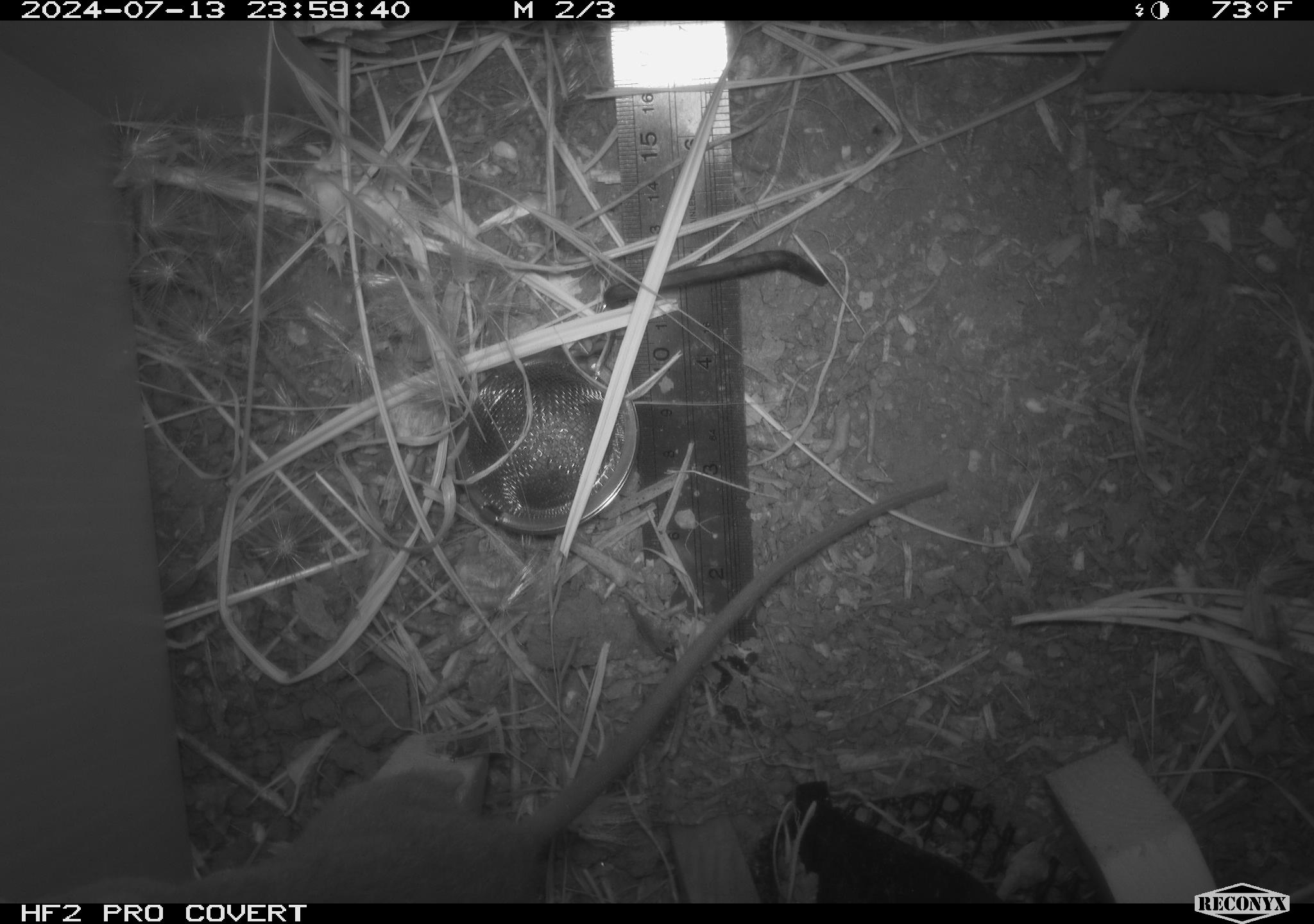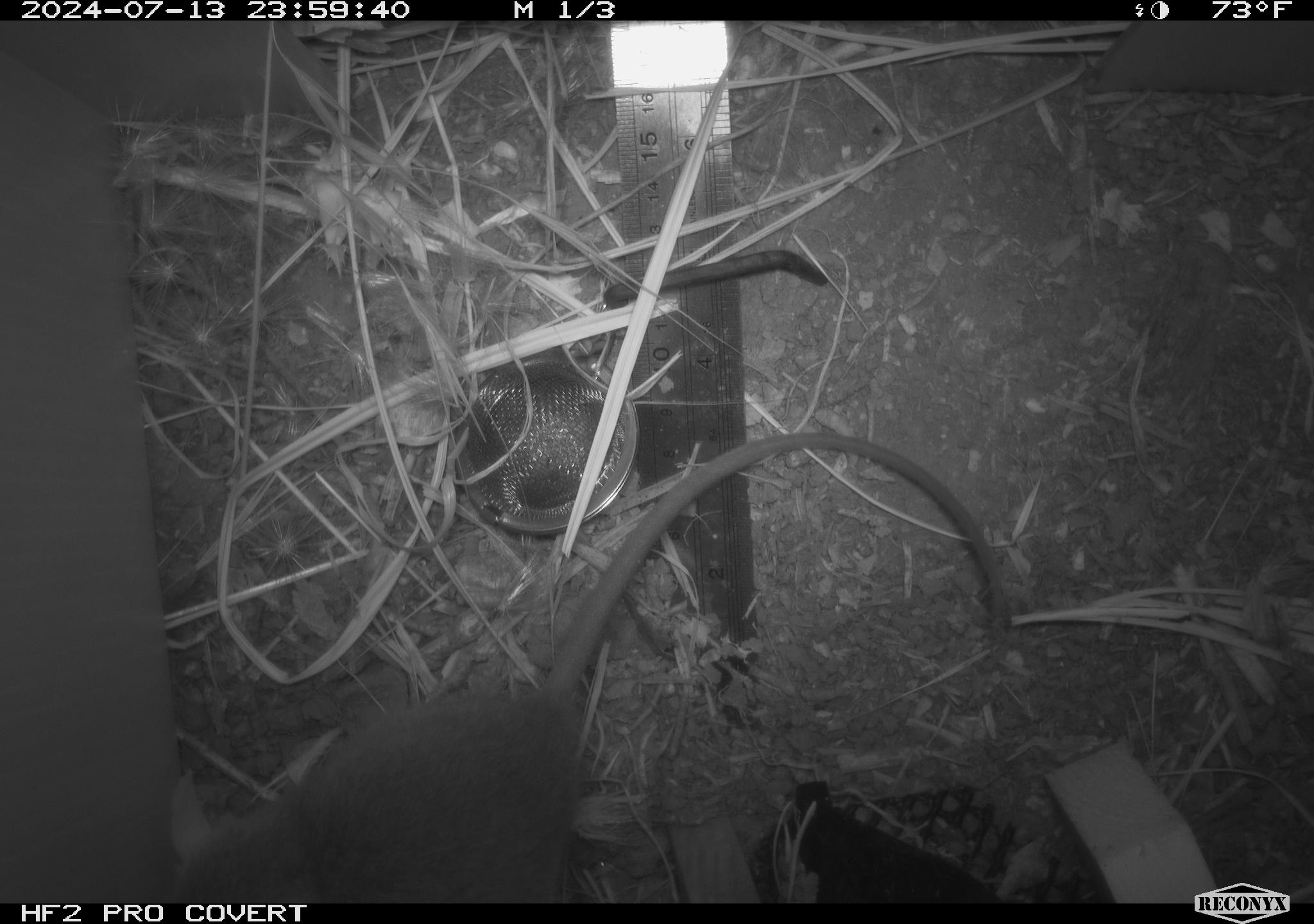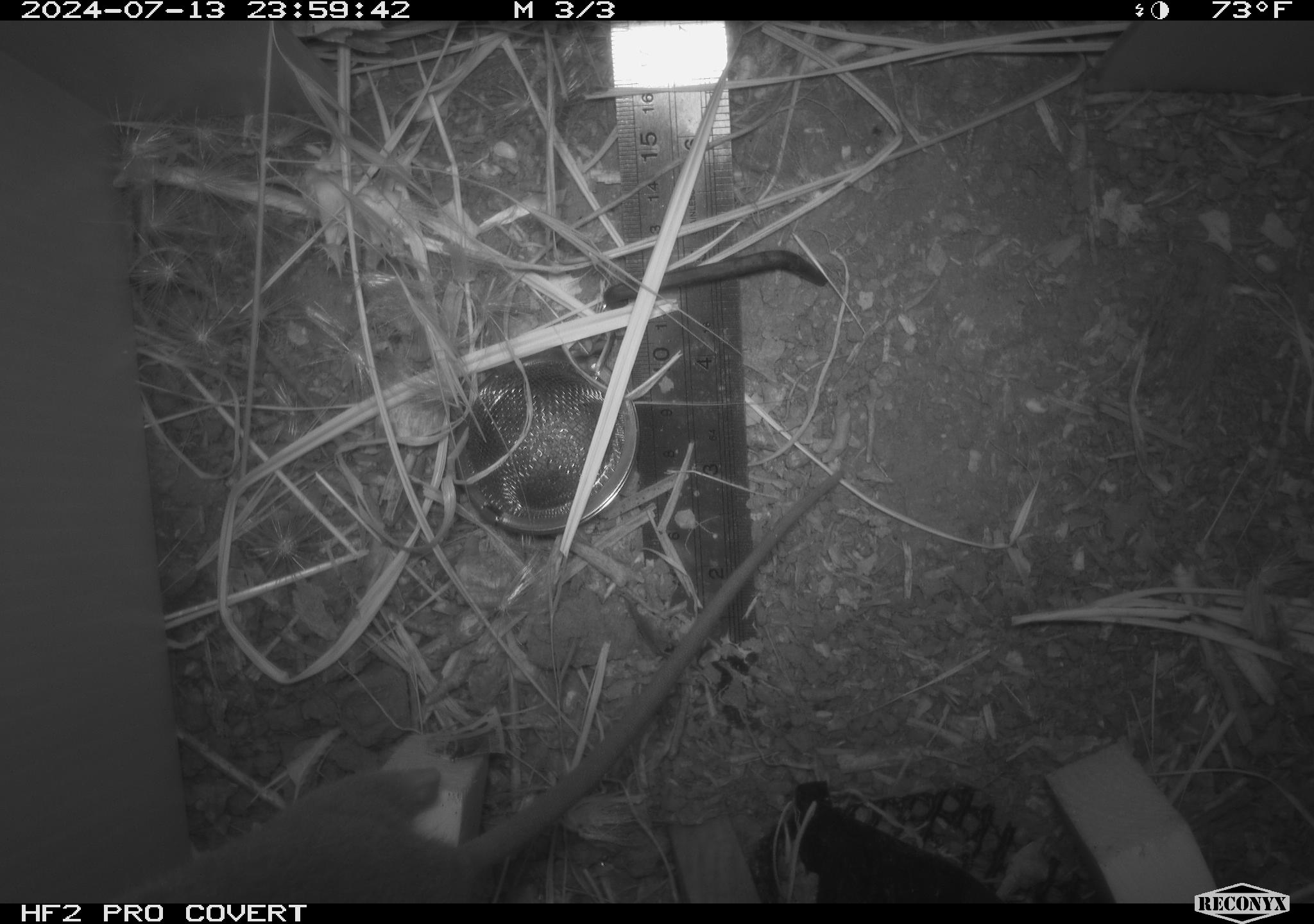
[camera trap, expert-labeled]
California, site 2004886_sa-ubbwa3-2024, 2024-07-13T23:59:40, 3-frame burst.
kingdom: Animalia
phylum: Chordata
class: Mammalia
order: Rodentia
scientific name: Rodentia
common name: mouse species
Mouse species (Rodentia).